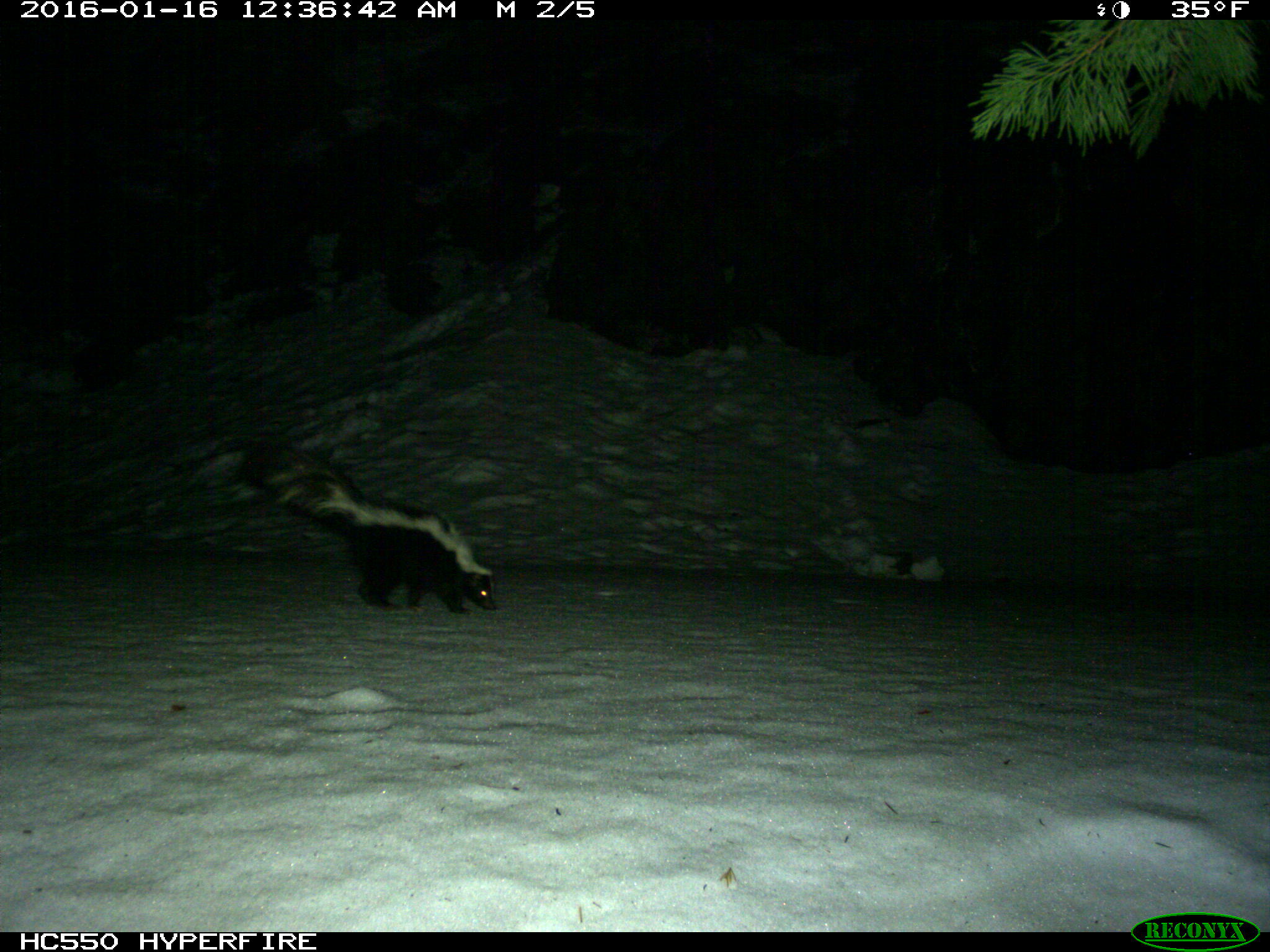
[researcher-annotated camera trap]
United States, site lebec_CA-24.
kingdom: Animalia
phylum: Chordata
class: Mammalia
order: Carnivora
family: Mephitidae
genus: Mephitis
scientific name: Mephitis mephitis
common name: striped skunk